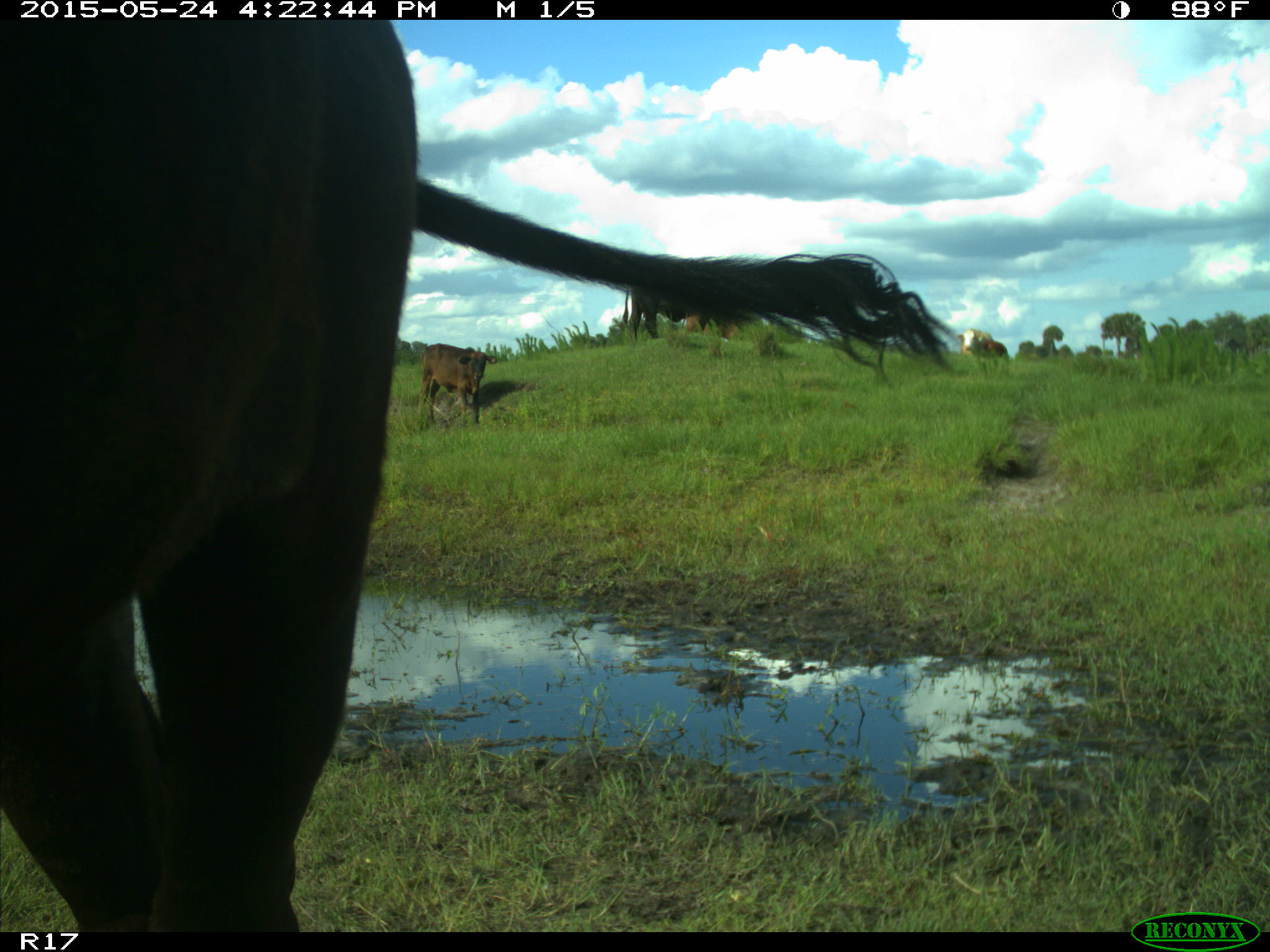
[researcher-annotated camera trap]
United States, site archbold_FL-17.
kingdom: Animalia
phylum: Chordata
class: Mammalia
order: Artiodactyla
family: Bovidae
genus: Bos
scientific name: Bos taurus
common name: domestic cow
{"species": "Bos taurus (domestic cow)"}